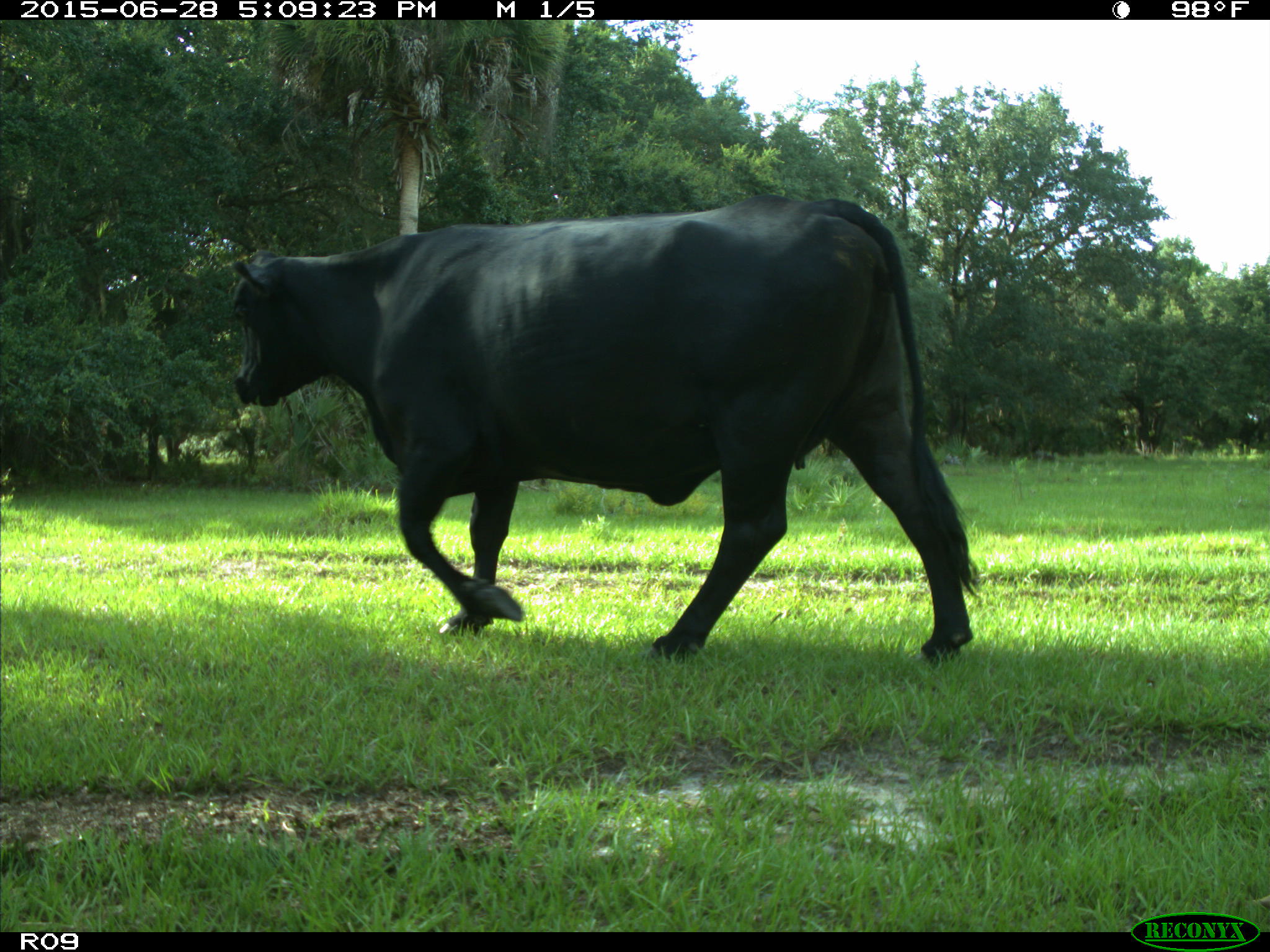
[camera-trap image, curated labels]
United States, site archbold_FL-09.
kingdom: Animalia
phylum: Chordata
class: Mammalia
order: Artiodactyla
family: Bovidae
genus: Bos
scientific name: Bos taurus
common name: domestic cow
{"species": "Bos taurus (domestic cow)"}